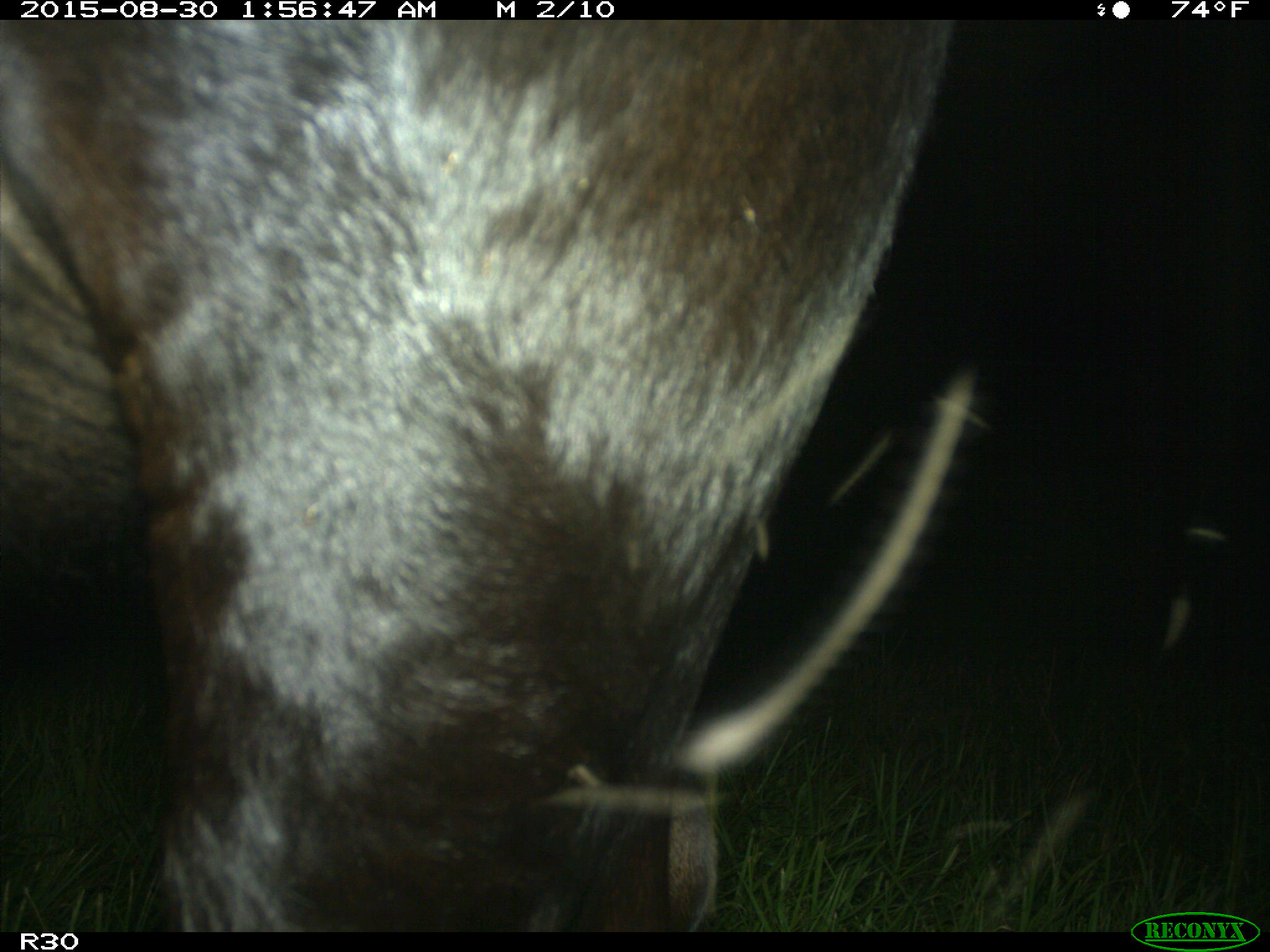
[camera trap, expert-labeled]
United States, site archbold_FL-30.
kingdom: Animalia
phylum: Chordata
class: Mammalia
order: Artiodactyla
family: Bovidae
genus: Bos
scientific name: Bos taurus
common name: domestic cow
Bos taurus (domestic cow).